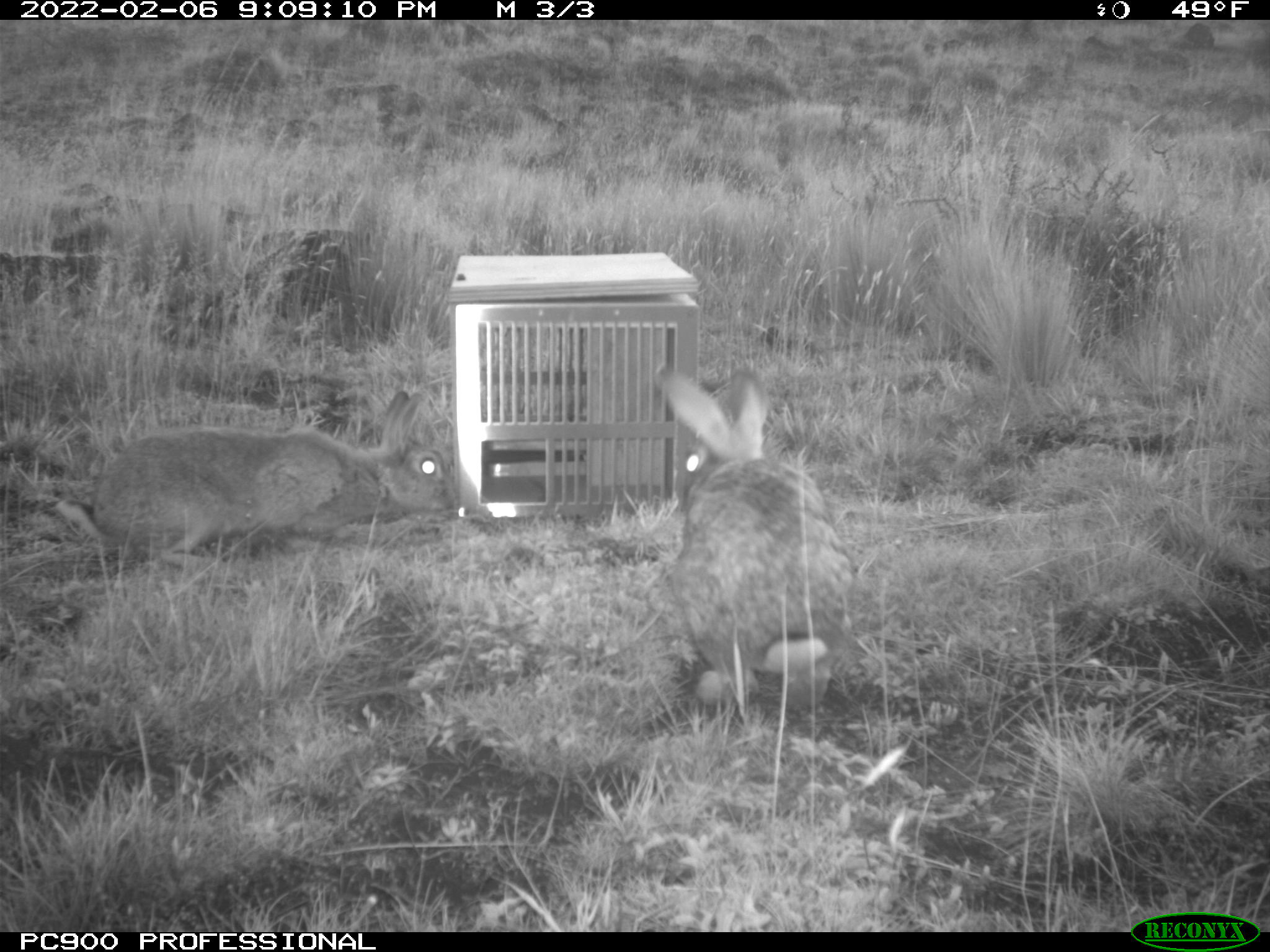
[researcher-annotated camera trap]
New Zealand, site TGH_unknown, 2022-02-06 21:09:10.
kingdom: Animalia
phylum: Chordata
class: Mammalia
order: Lagomorpha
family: Leporidae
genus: Oryctolagus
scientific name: Oryctolagus cuniculus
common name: european rabbit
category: rabbit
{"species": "rabbit (european rabbit) (Oryctolagus cuniculus)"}